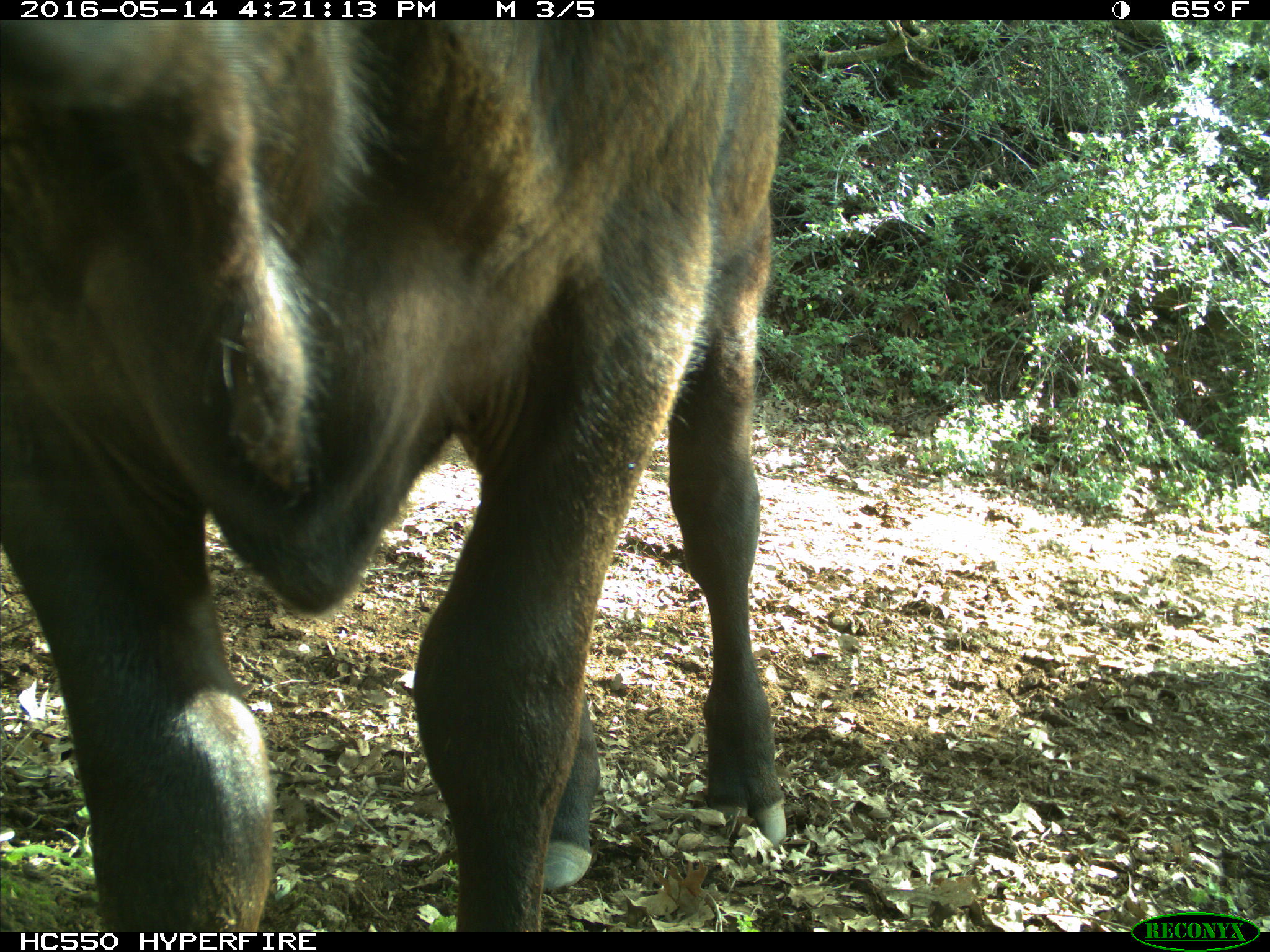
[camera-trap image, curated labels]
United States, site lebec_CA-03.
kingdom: Animalia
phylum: Chordata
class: Mammalia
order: Artiodactyla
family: Bovidae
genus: Bos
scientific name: Bos taurus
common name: domestic cow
Bos taurus (domestic cow).